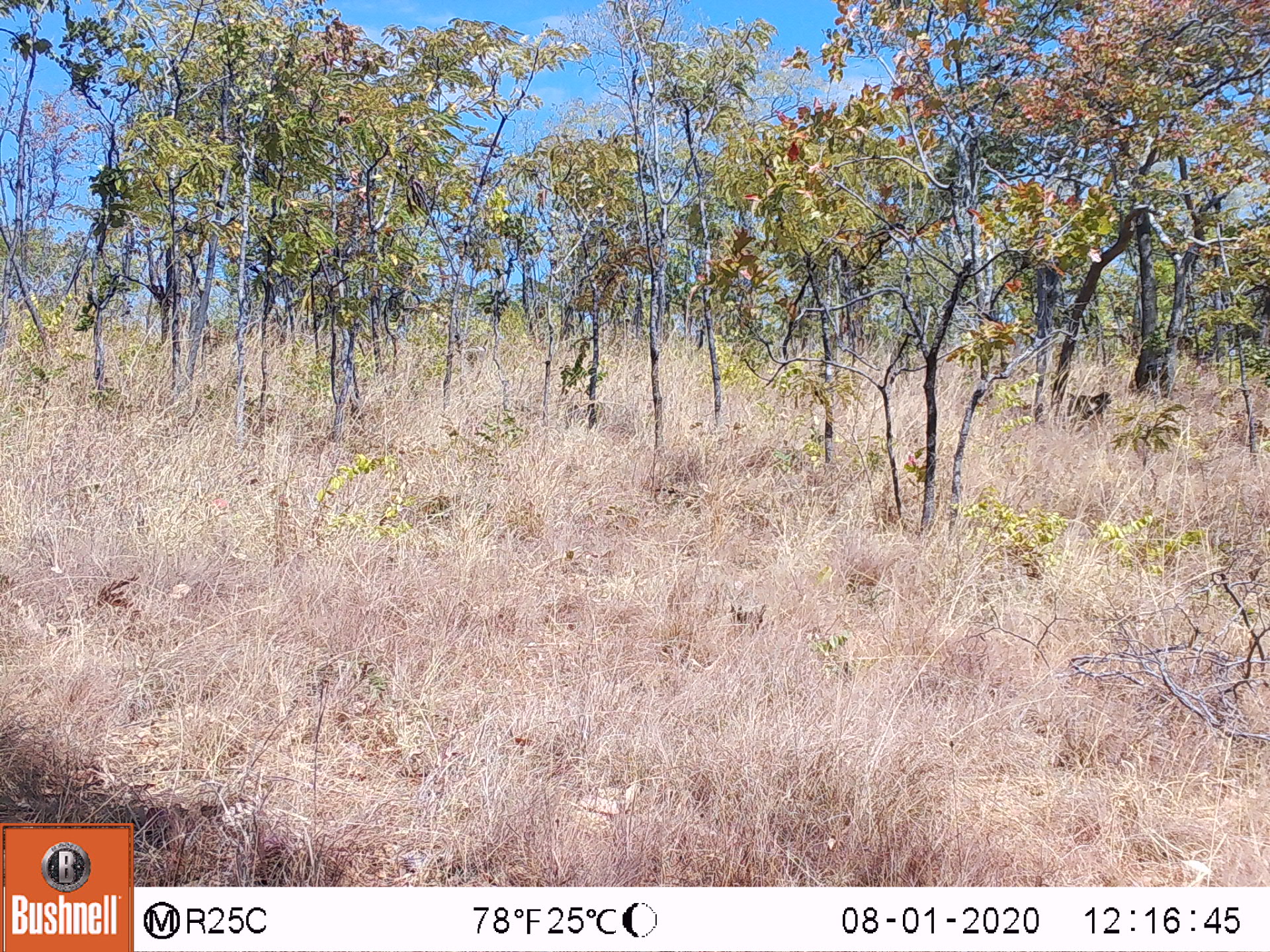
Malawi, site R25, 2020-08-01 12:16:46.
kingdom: Animalia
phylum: Chordata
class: Mammalia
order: Primates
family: Cercopithecidae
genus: Papio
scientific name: Papio cynocephalus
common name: yellow baboon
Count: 1.